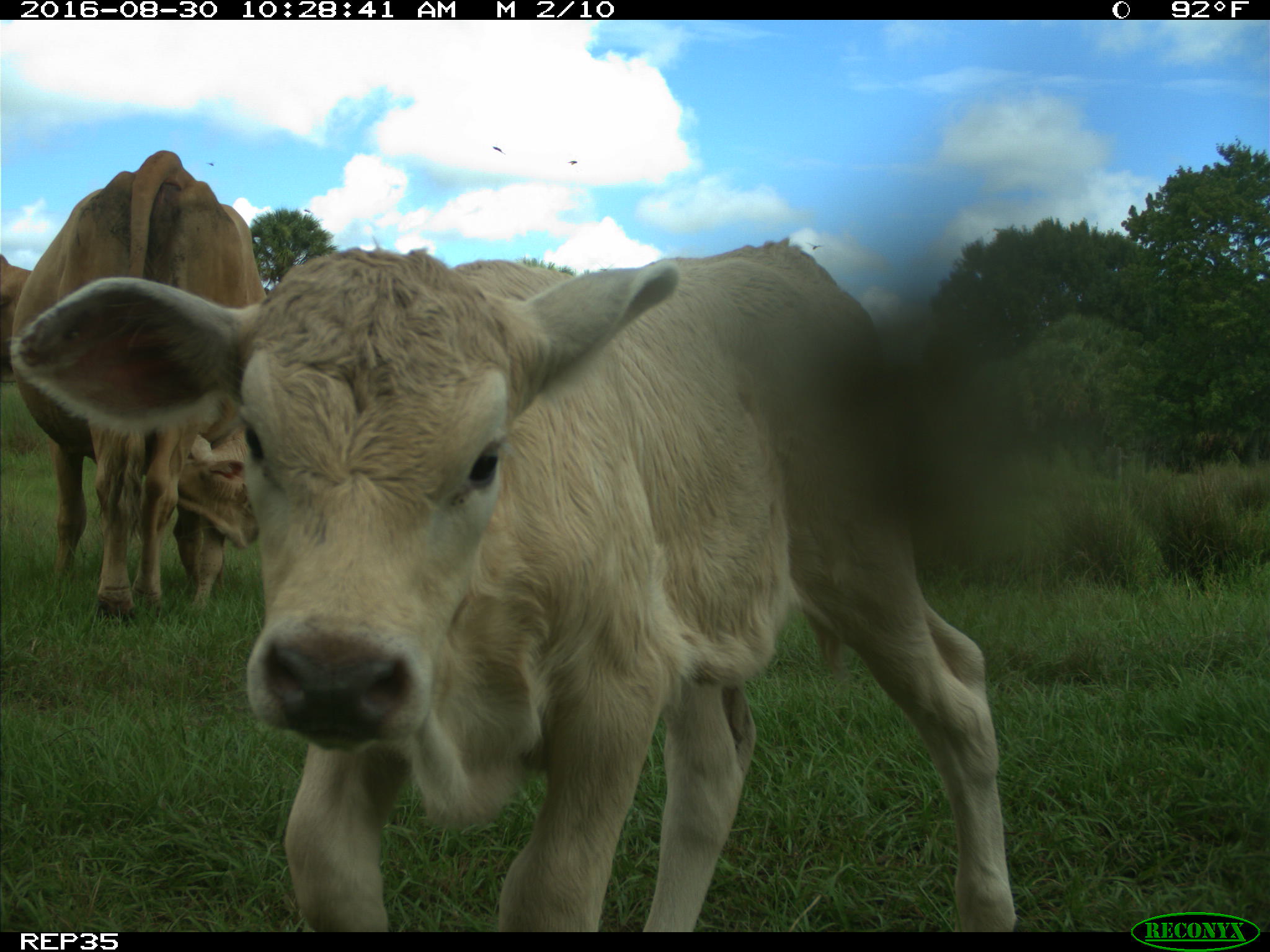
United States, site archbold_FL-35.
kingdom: Animalia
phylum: Chordata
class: Mammalia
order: Artiodactyla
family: Bovidae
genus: Bos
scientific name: Bos taurus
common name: domestic cow